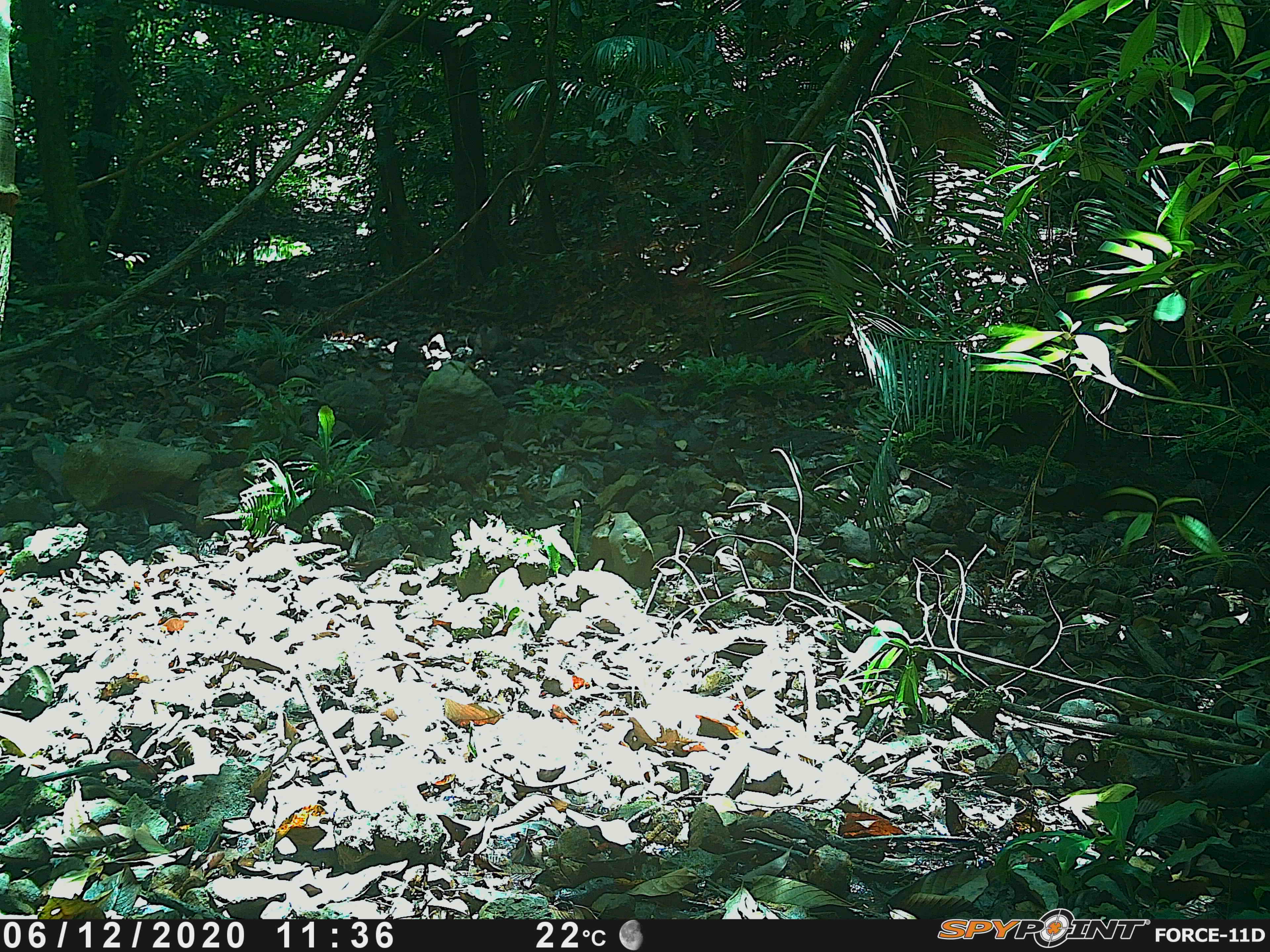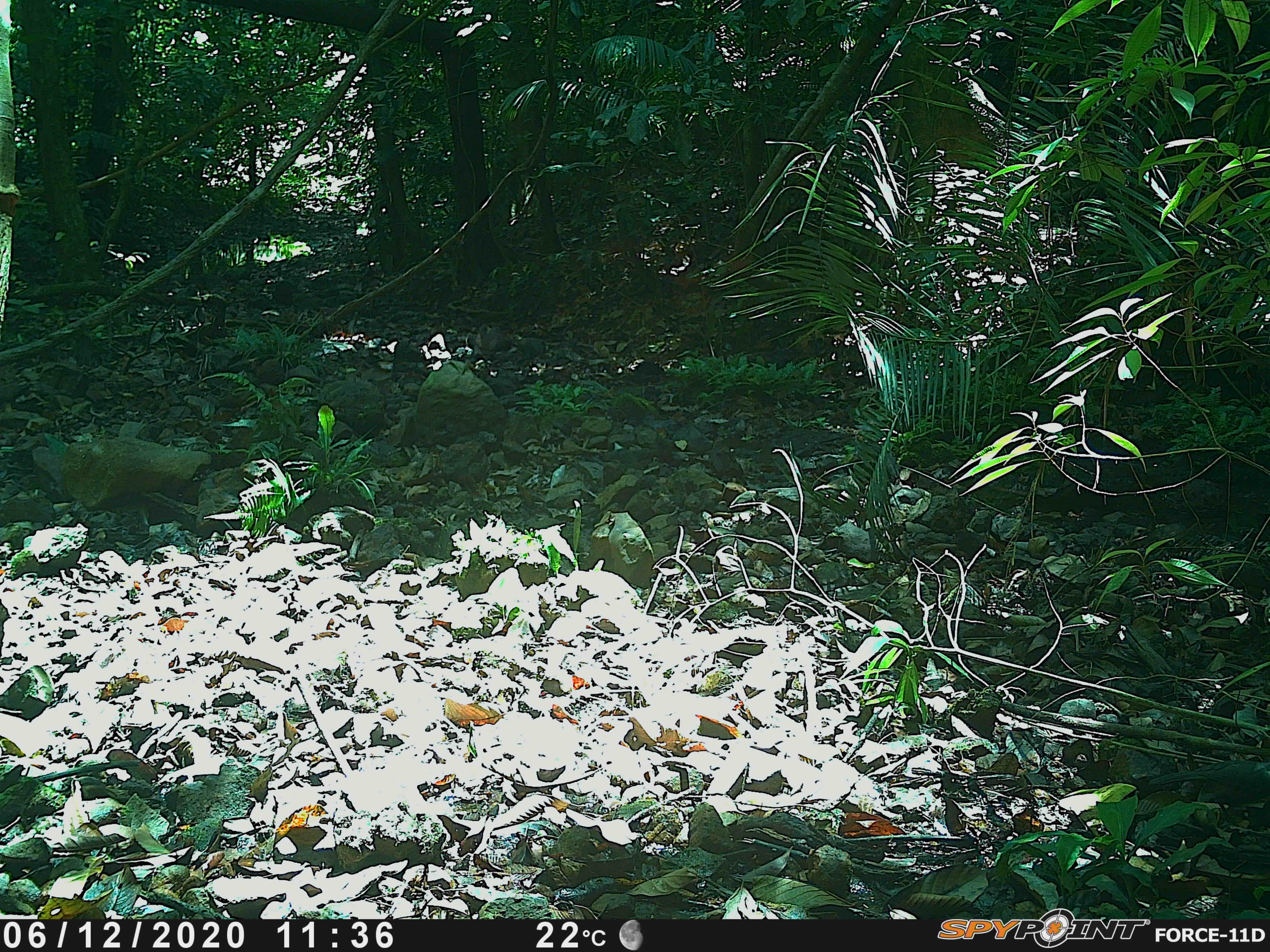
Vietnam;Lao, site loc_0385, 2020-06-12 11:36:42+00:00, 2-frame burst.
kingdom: Animalia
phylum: Chordata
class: Aves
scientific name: Aves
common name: bird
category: unidentified bird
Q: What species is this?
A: Unidentified bird (bird) (Aves).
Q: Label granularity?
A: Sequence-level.